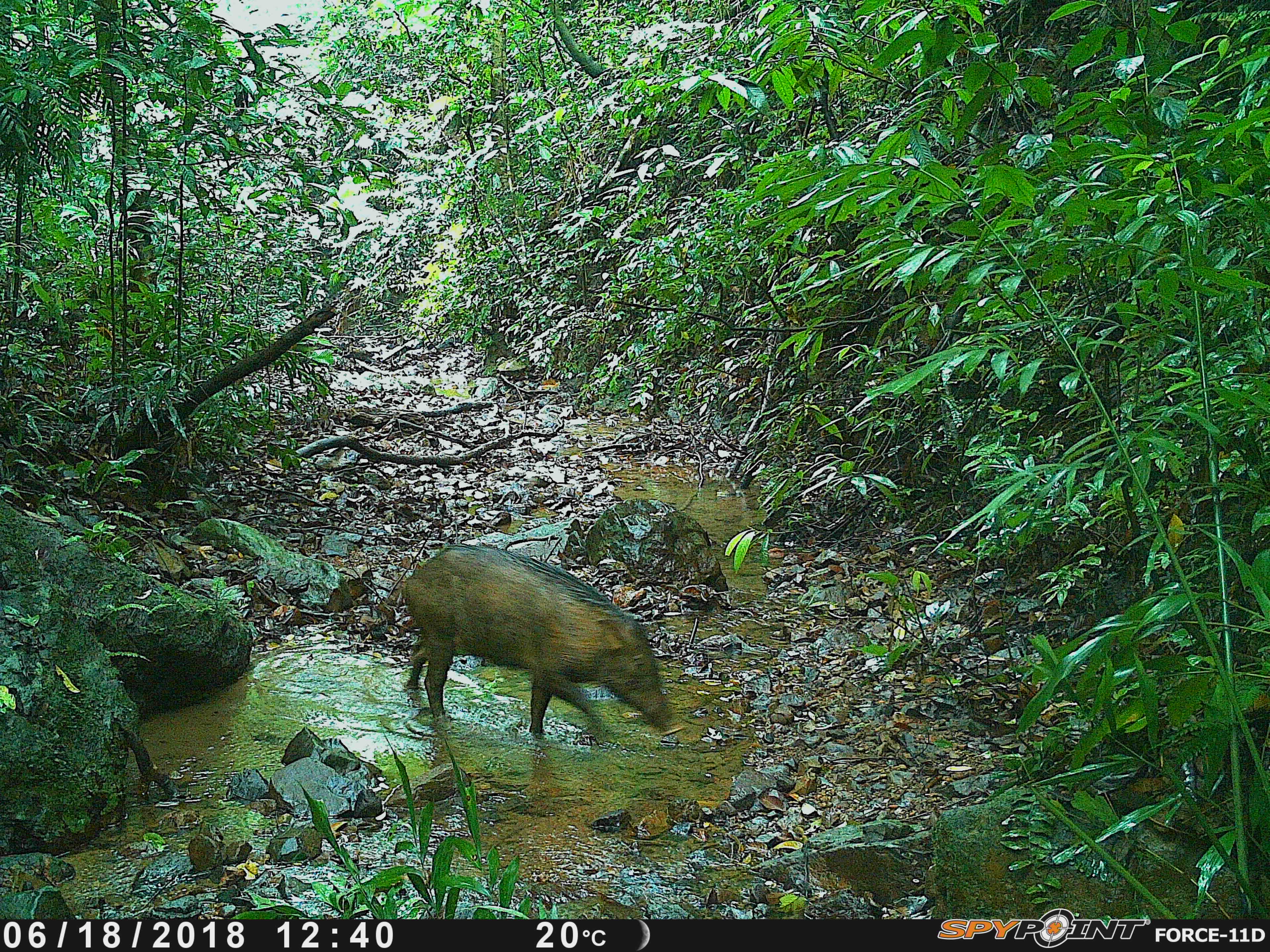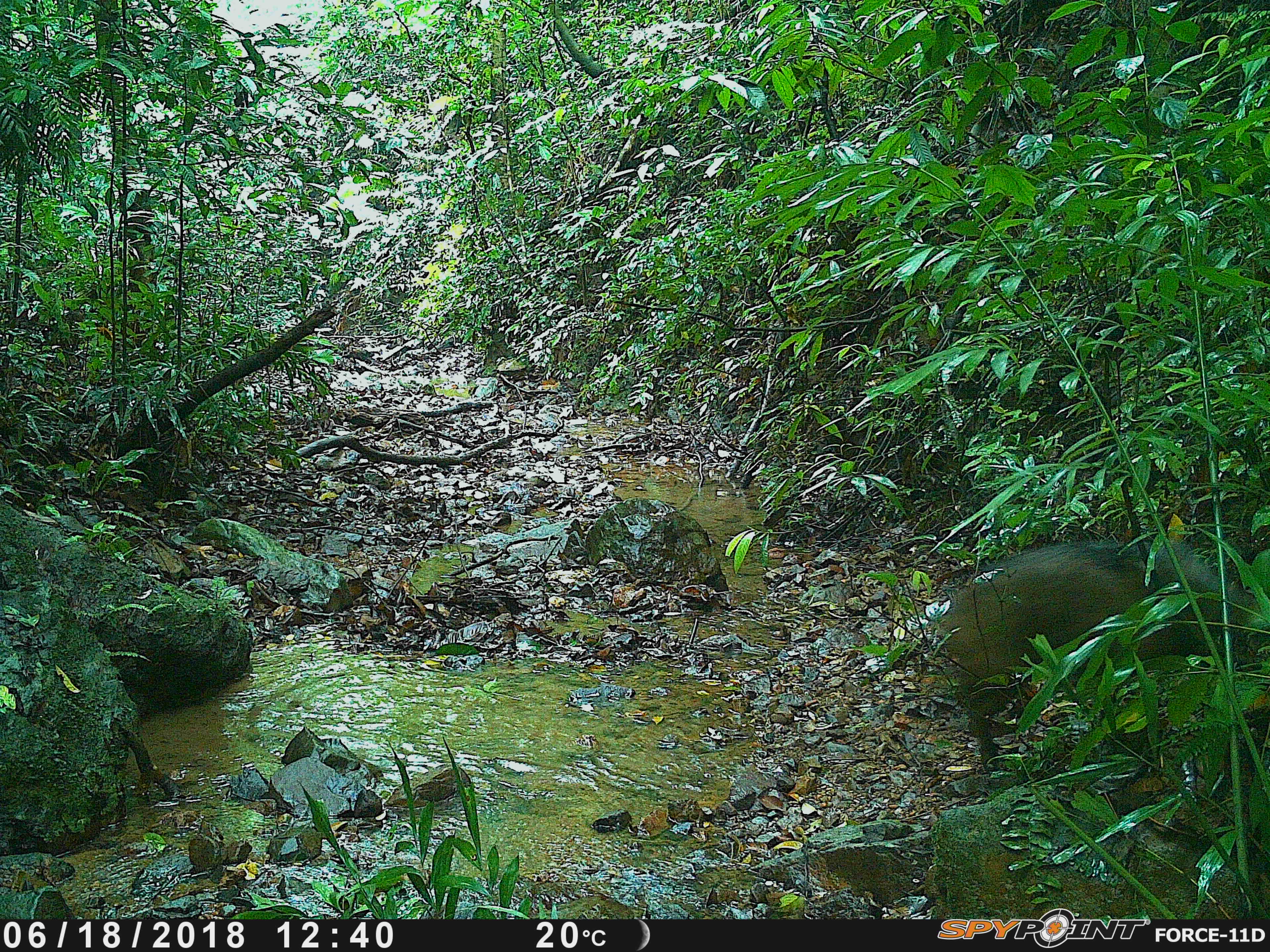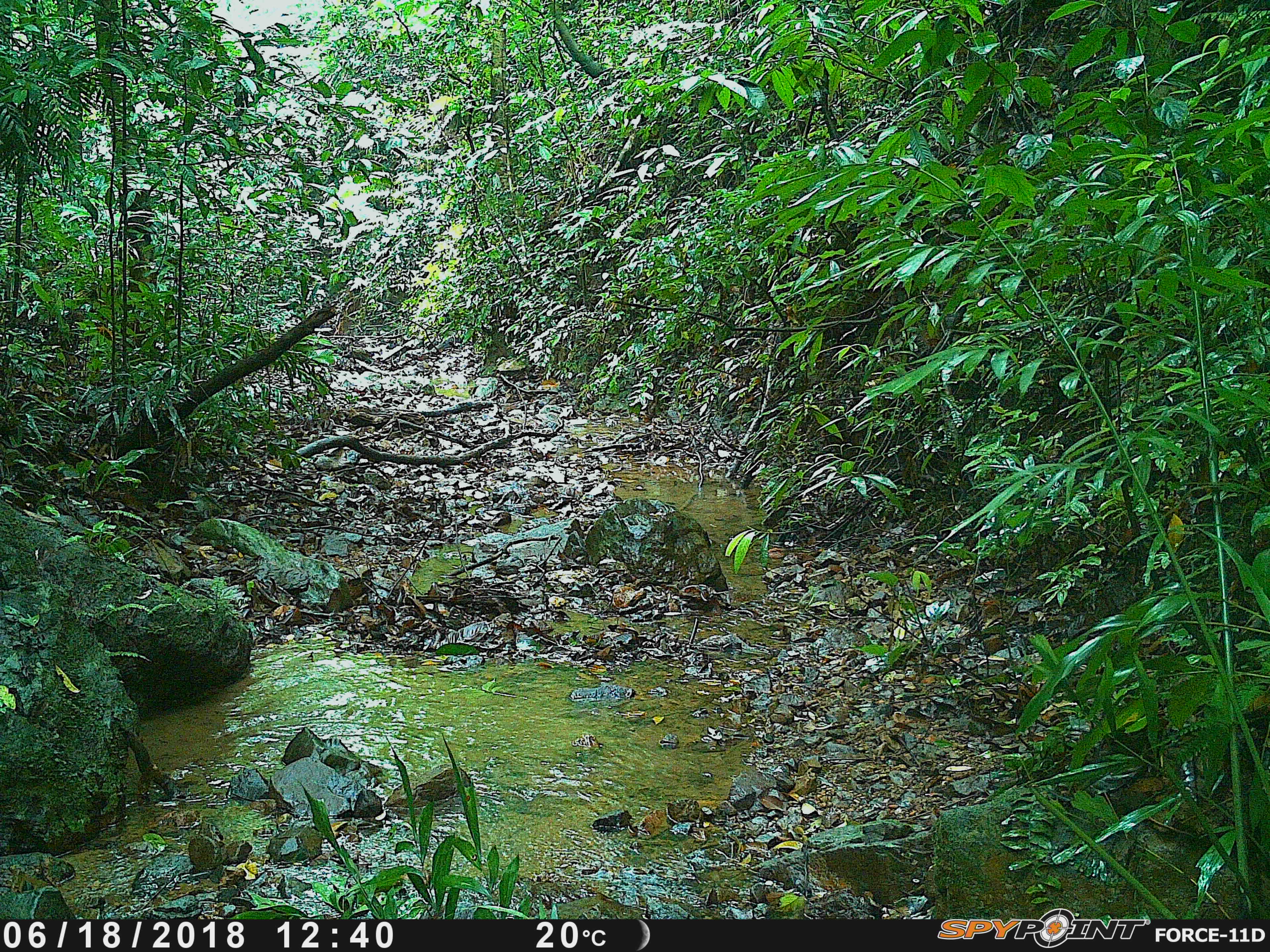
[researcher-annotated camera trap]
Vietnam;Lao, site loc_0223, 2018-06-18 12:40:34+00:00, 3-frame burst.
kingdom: Animalia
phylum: Chordata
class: Mammalia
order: Artiodactyla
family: Suidae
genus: Sus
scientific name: Sus scrofa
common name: eurasian wild pig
Eurasian wild pig (Sus scrofa). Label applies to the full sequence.